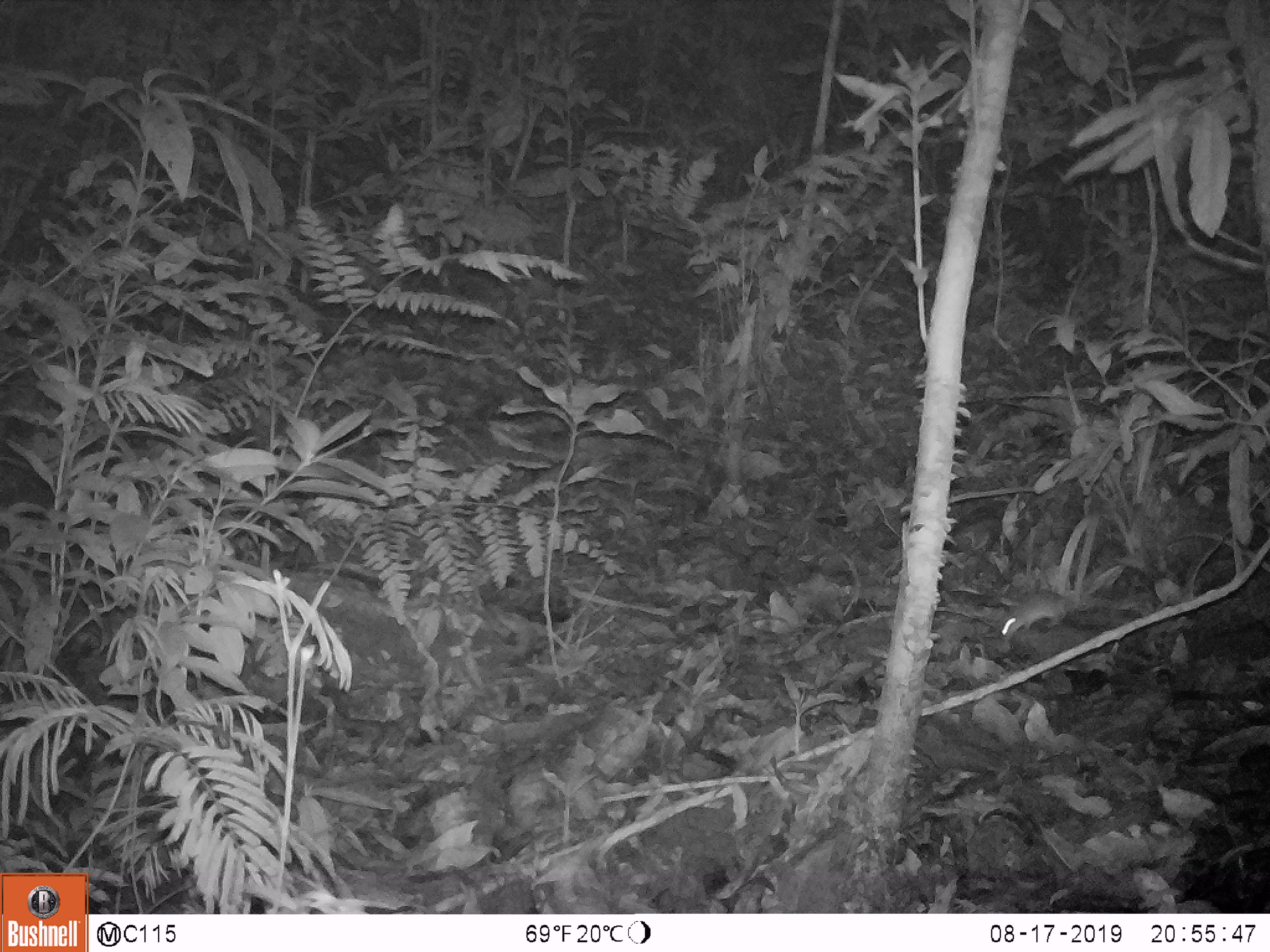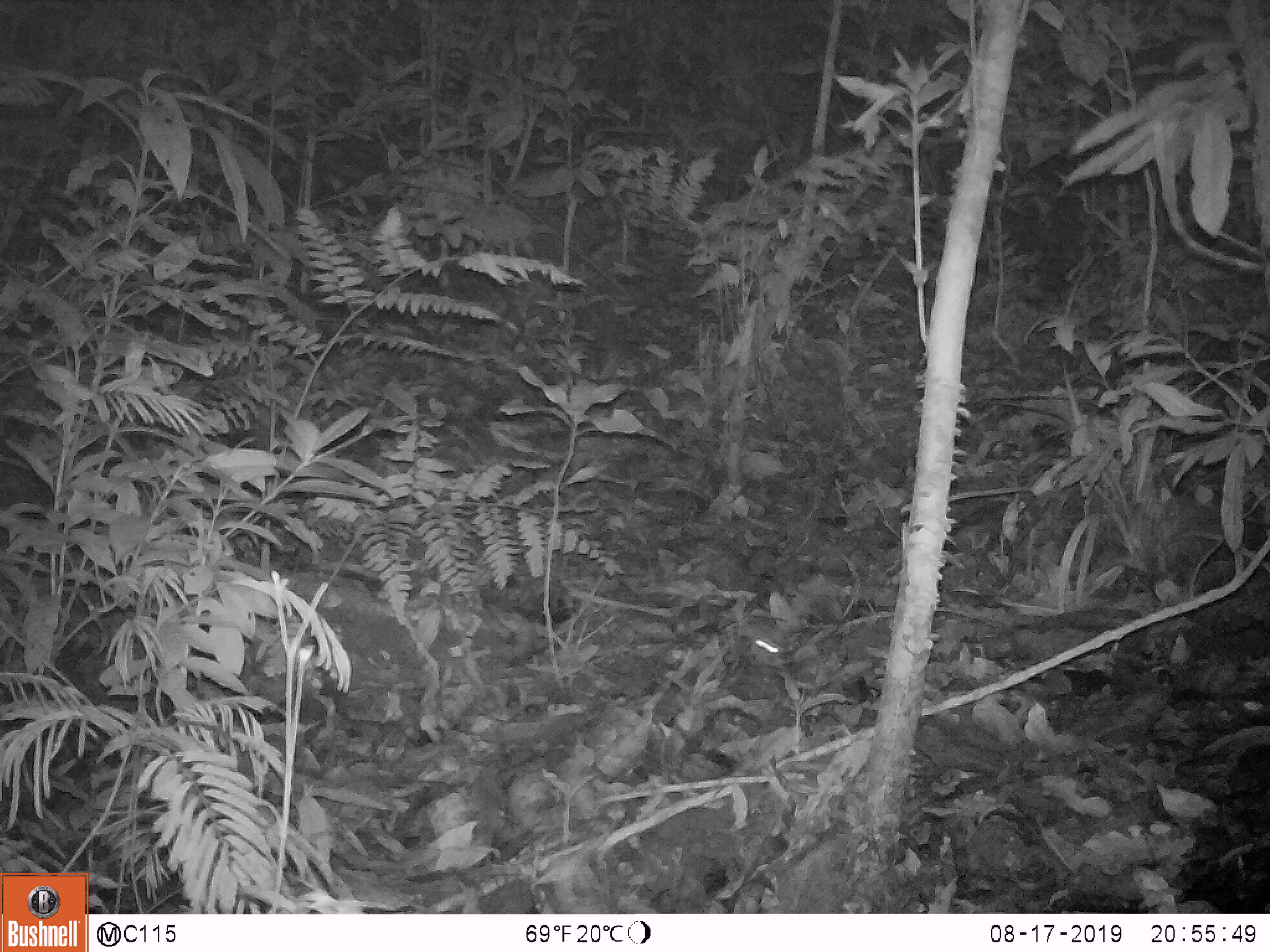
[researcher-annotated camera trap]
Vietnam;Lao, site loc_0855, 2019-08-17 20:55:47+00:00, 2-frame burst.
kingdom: Animalia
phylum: Chordata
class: Mammalia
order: Rodentia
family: Muridae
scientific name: Muridae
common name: old-world mice and rats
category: unidentified murid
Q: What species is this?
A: Unidentified murid (old-world mice and rats) (Muridae).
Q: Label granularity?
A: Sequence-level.